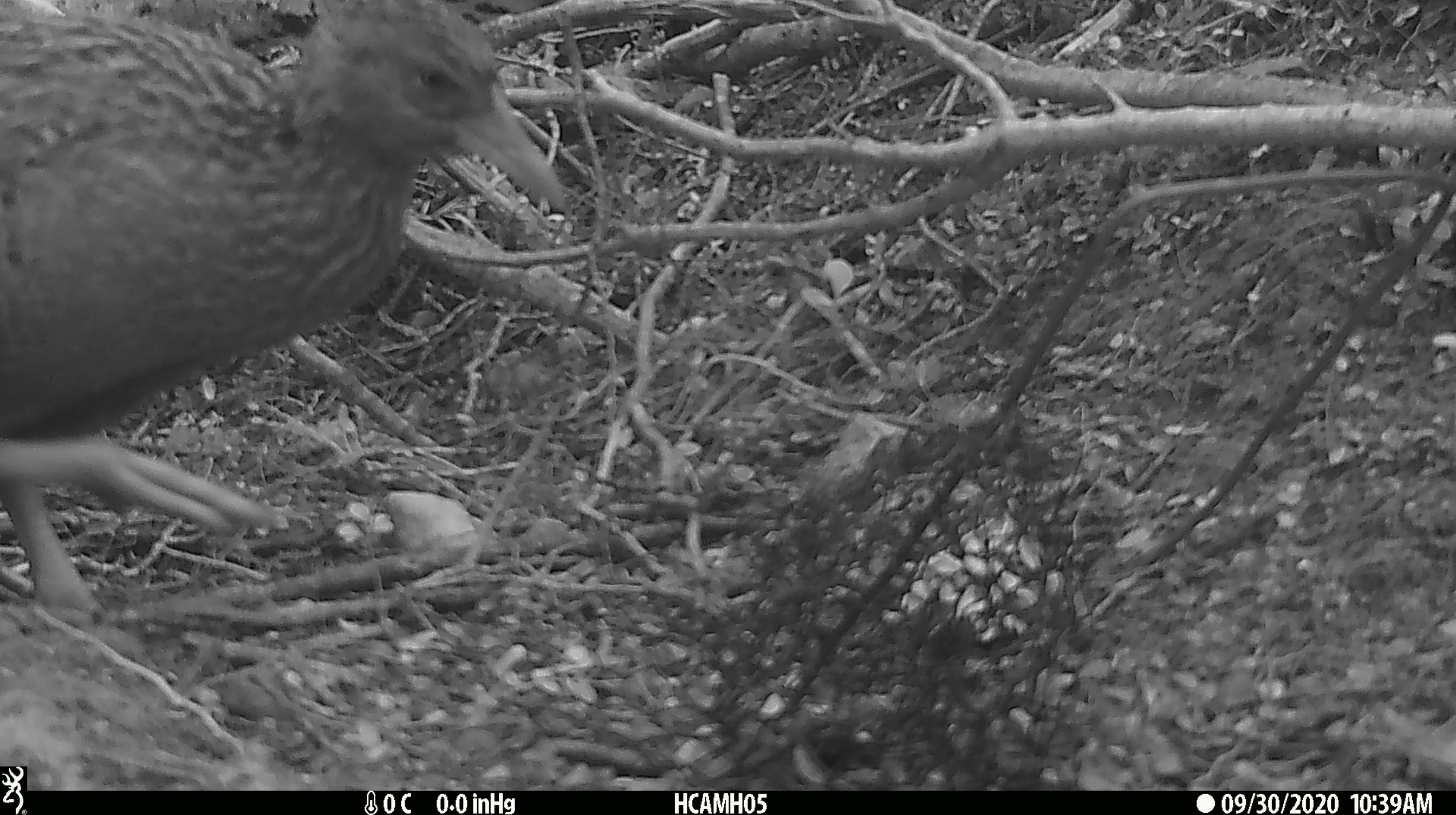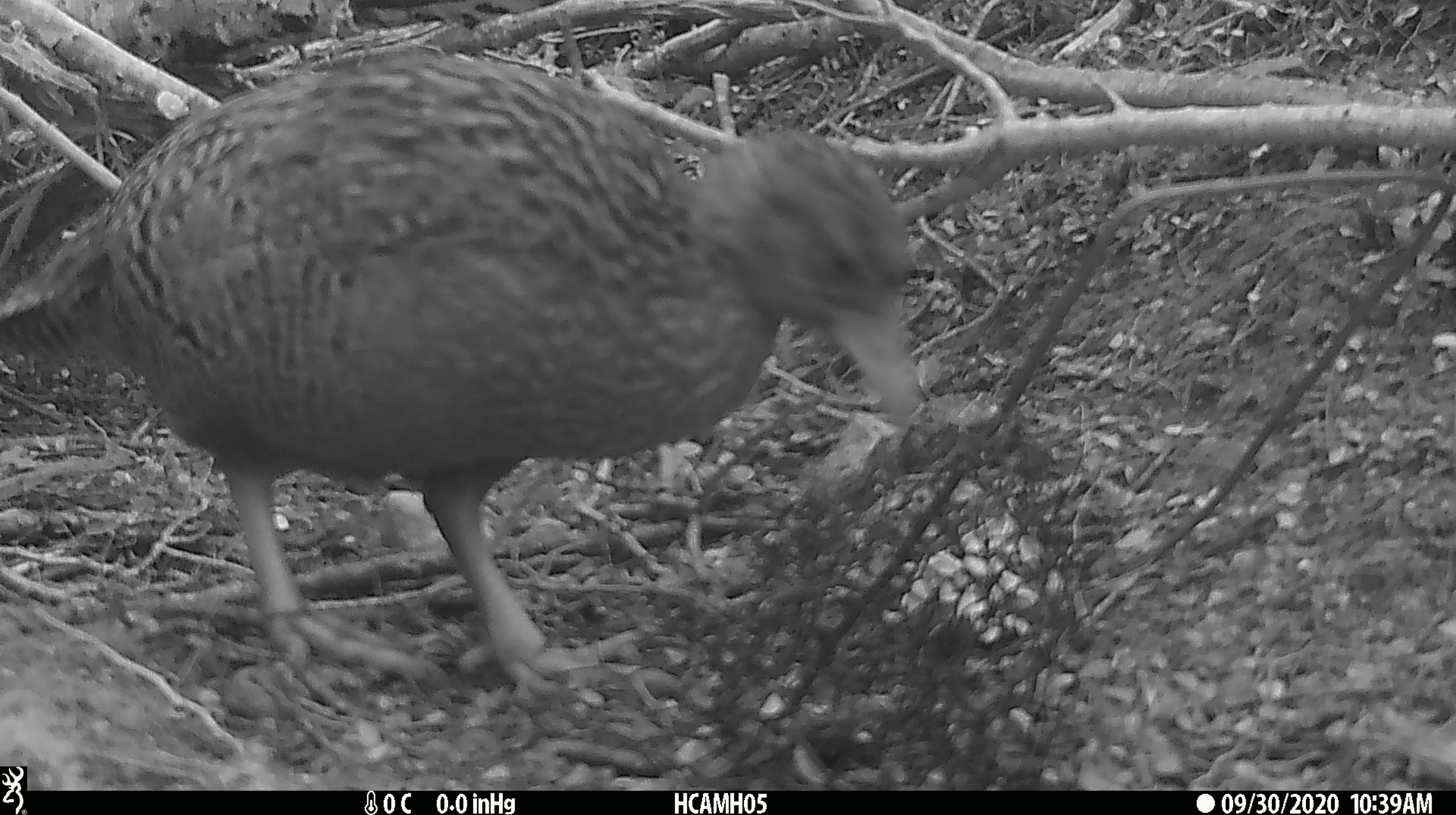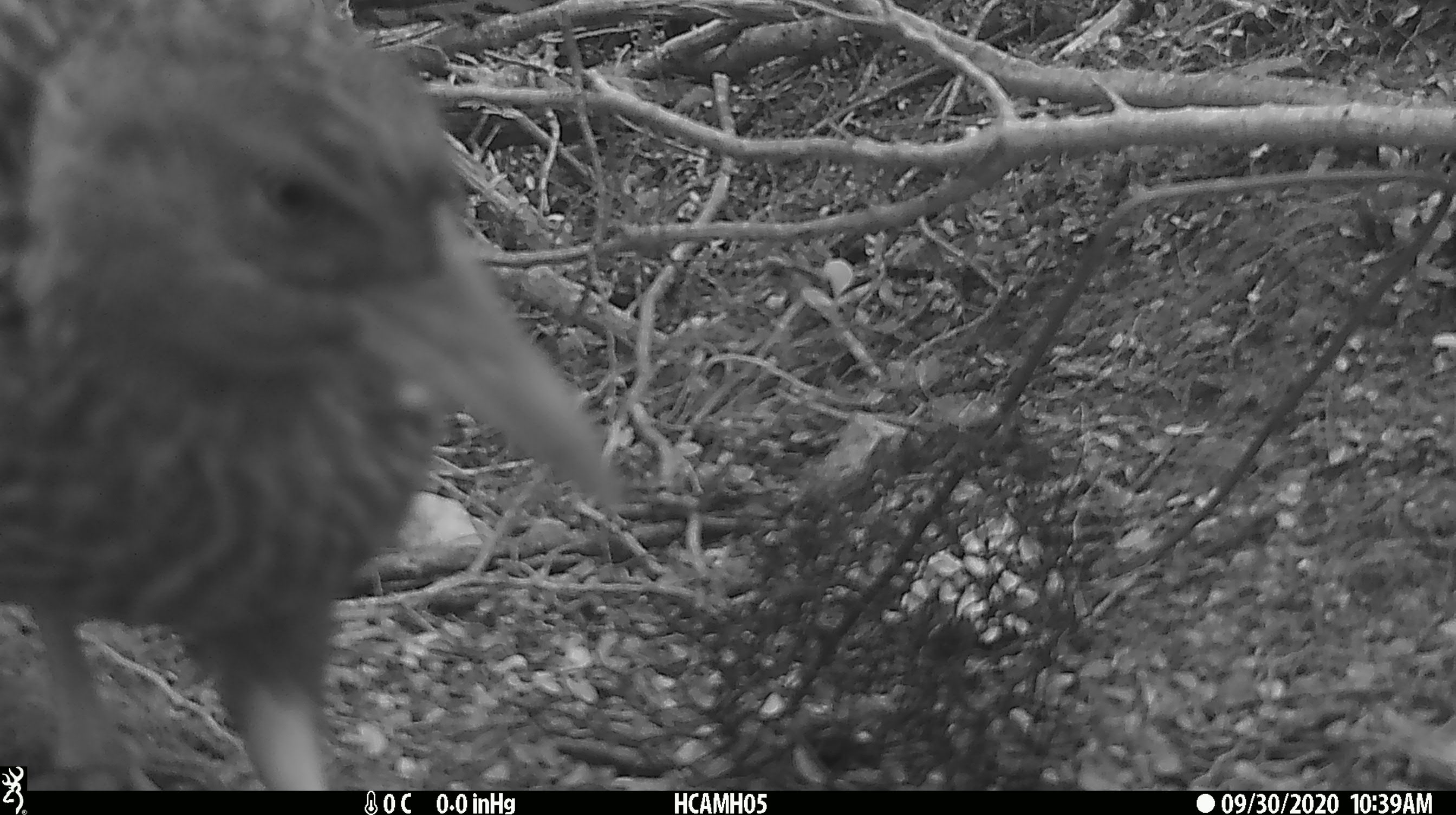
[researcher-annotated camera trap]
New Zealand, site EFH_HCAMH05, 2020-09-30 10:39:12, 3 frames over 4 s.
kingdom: Animalia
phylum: Chordata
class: Aves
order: Gruiformes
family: Rallidae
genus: Gallirallus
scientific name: Gallirallus australis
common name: weka